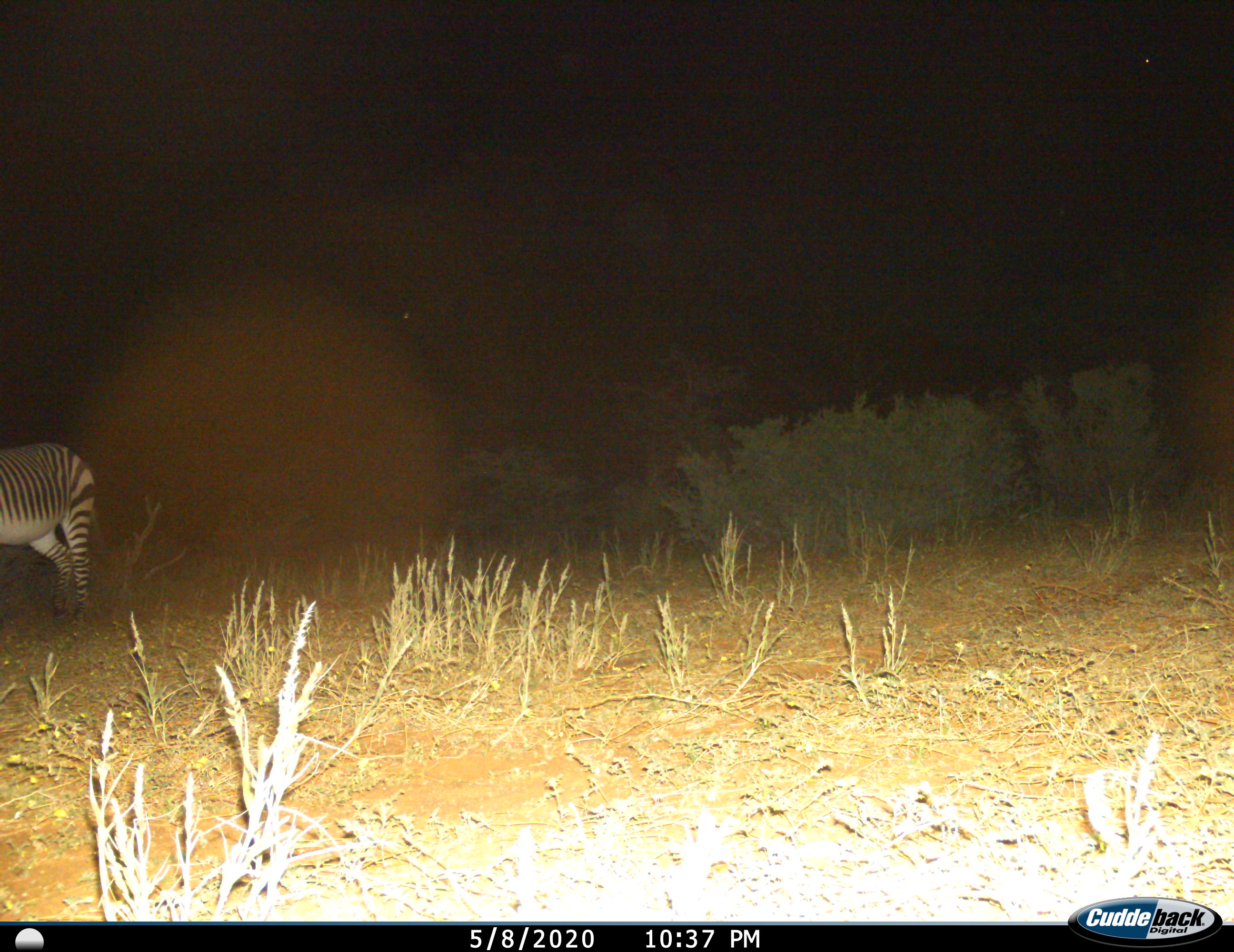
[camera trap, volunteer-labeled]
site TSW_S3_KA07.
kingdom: Animalia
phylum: Chordata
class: Mammalia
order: Perissodactyla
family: Equidae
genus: Equus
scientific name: Equus quagga burchellii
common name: burchell's zebra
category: zebraburchells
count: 1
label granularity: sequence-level